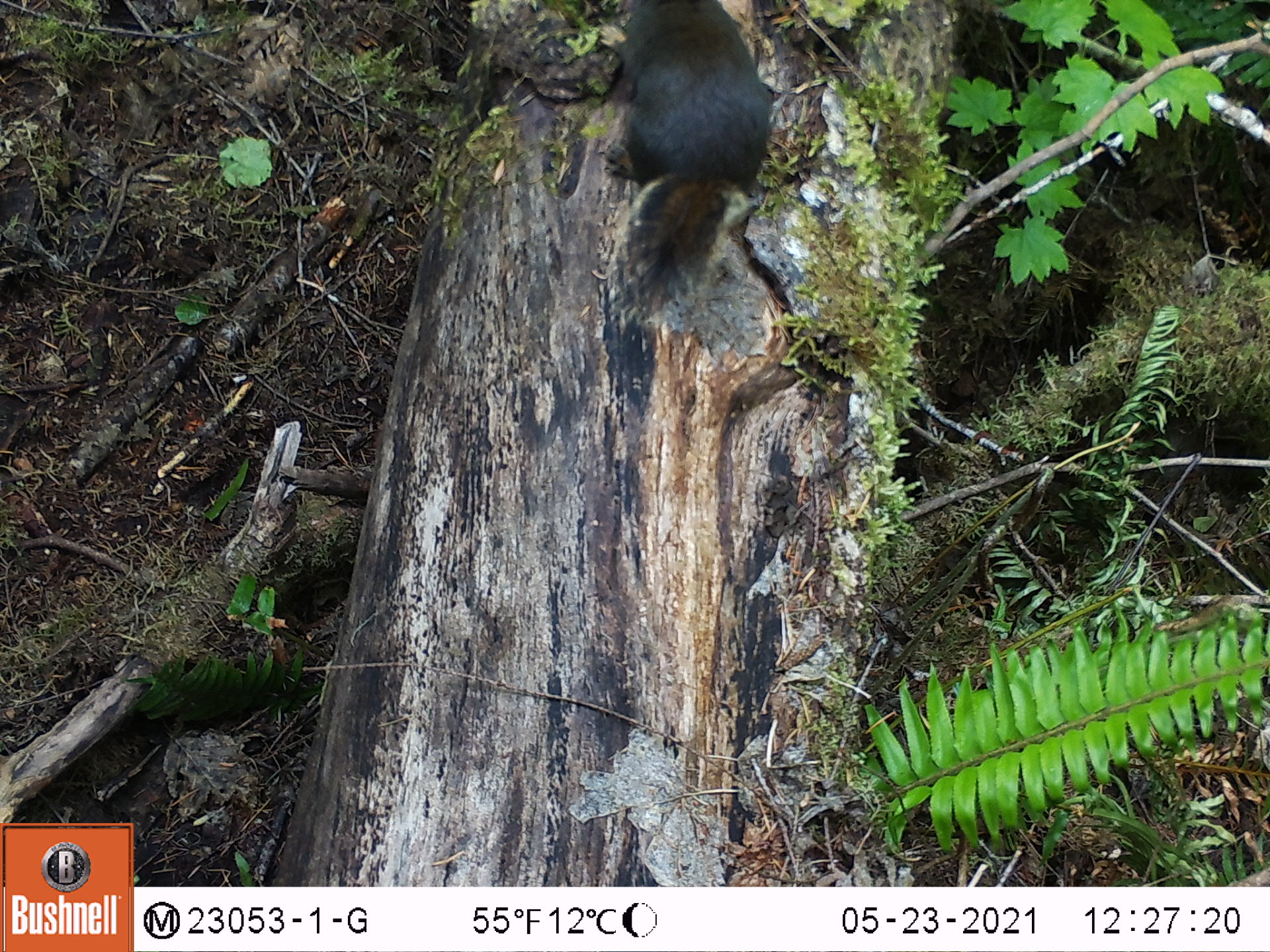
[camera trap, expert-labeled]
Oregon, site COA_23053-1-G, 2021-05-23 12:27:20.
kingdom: Animalia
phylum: Chordata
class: Mammalia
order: Rodentia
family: Sciuridae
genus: Tamiasciurus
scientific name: Tamiasciurus douglasii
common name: douglas squirrel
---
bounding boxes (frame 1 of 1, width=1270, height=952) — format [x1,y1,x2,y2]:
douglas squirrel: [578,0,793,349]